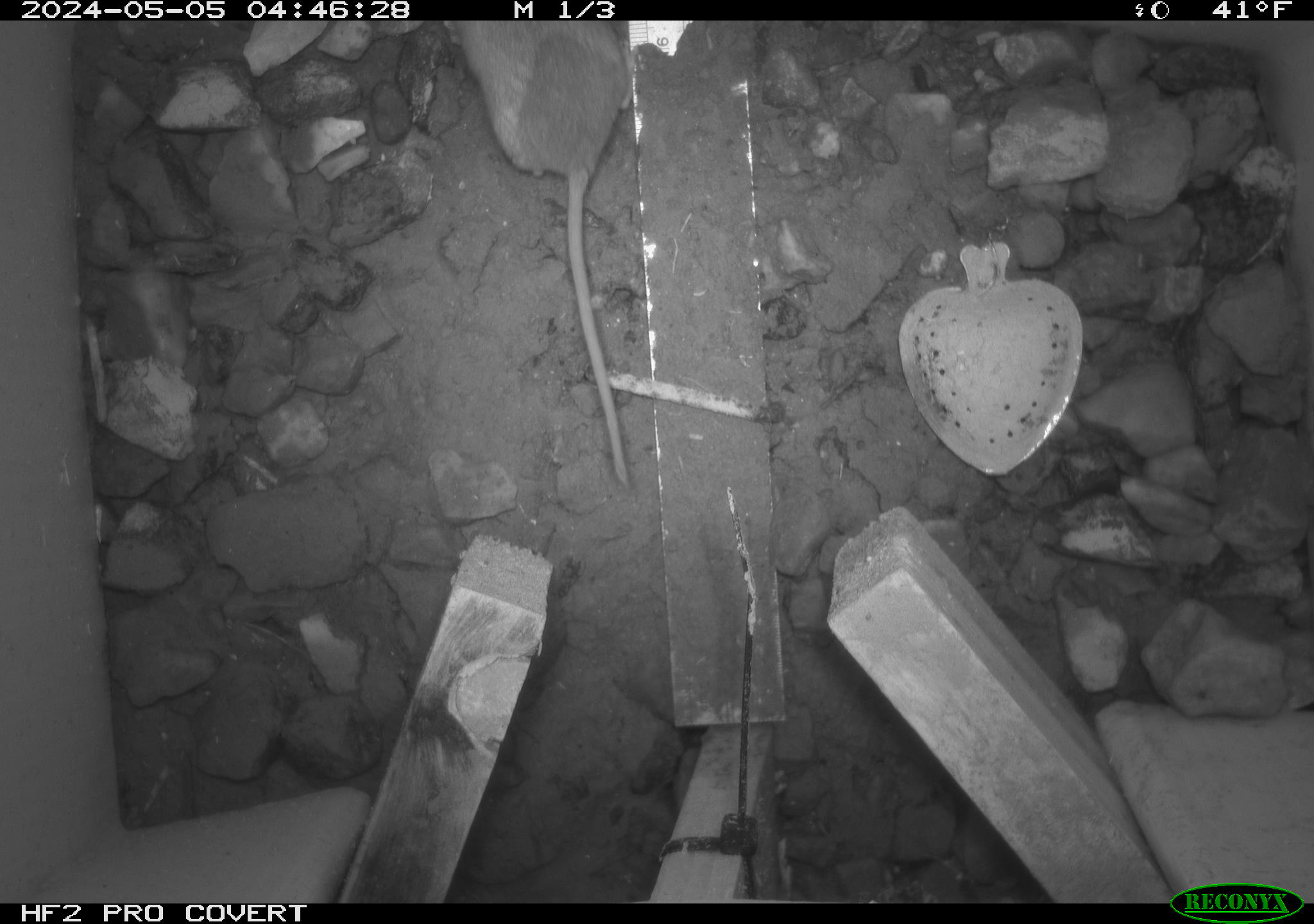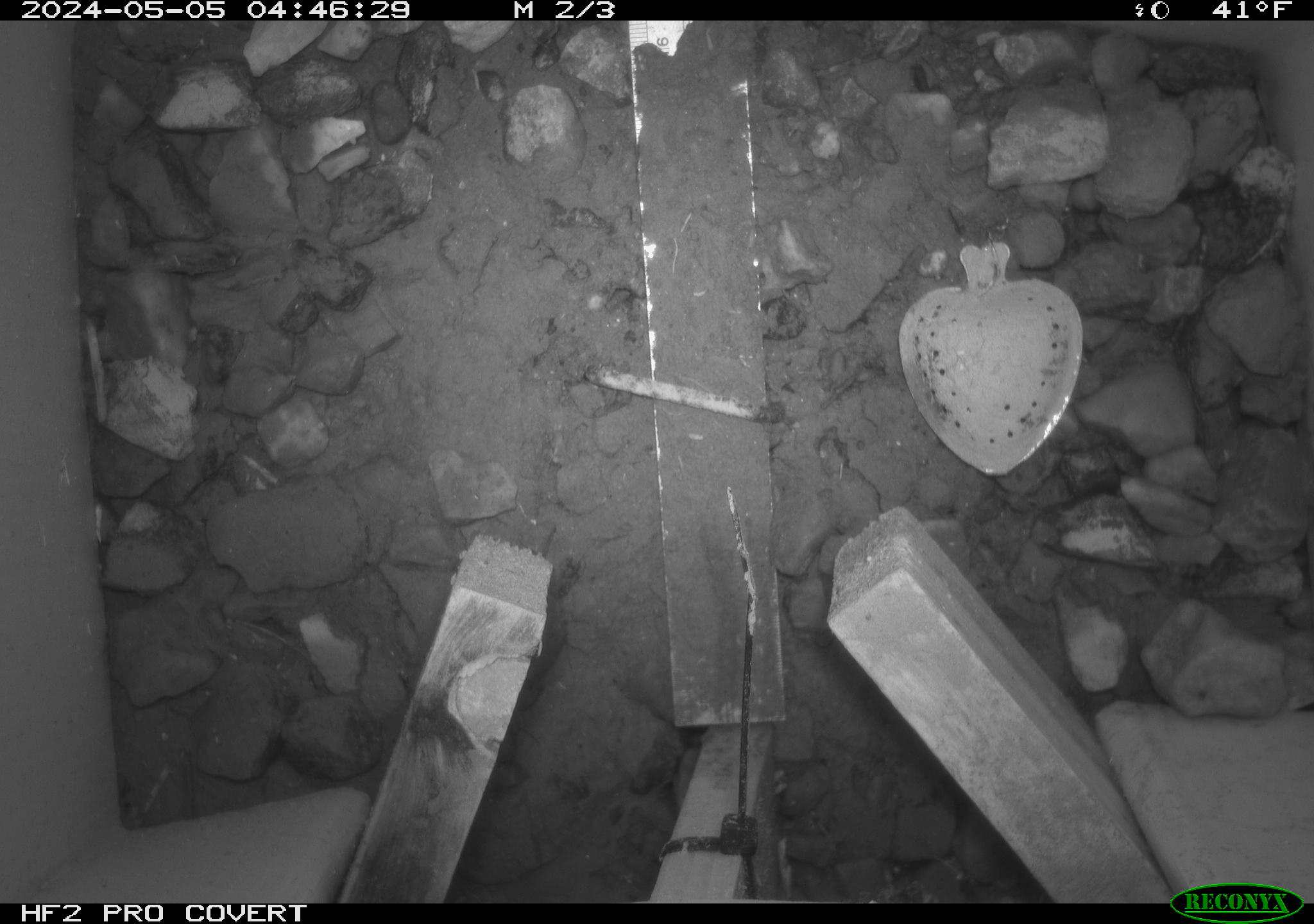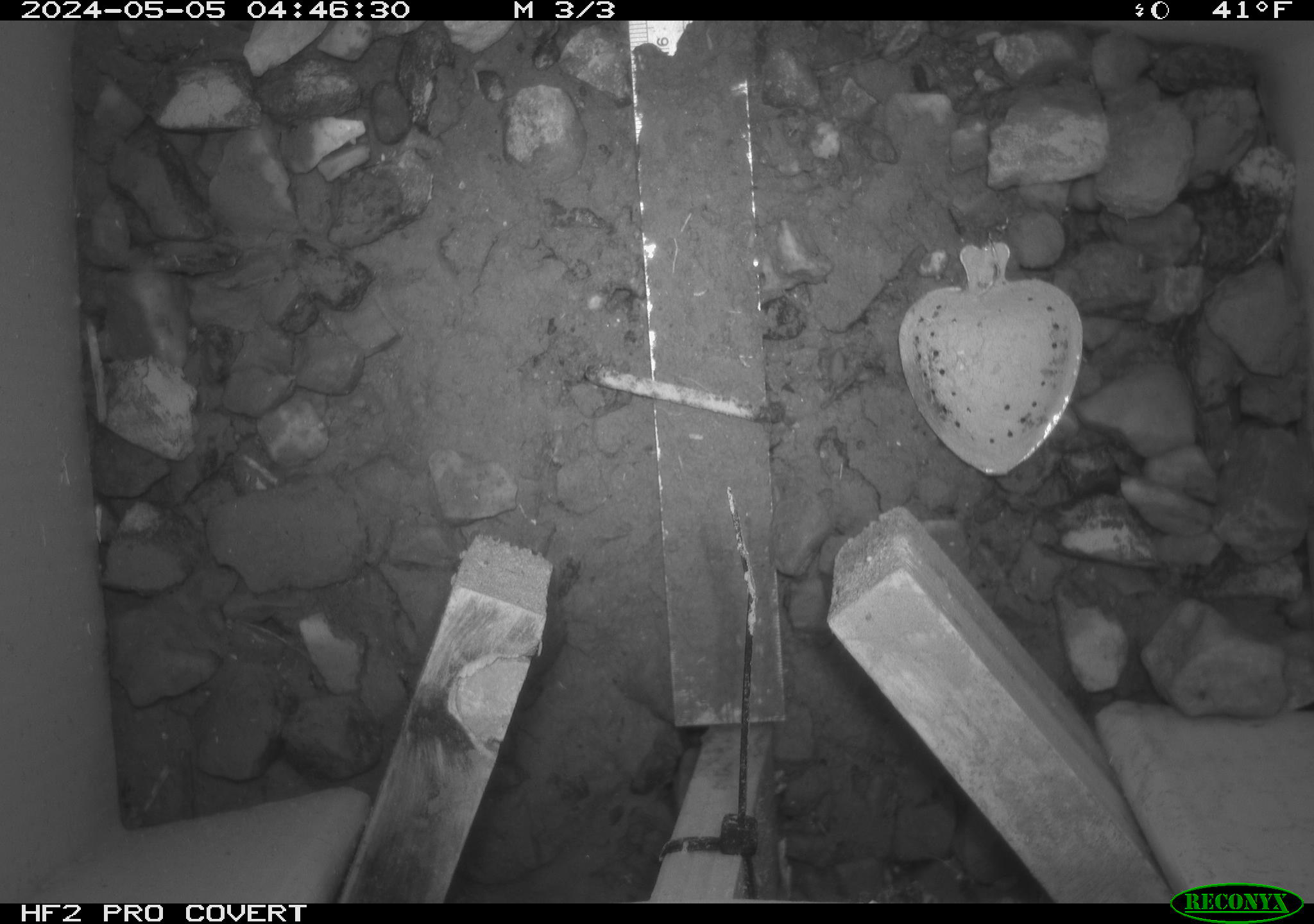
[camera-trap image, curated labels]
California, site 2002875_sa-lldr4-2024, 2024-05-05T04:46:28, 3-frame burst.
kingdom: Animalia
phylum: Chordata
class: Mammalia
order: Rodentia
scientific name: Rodentia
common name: mouse species